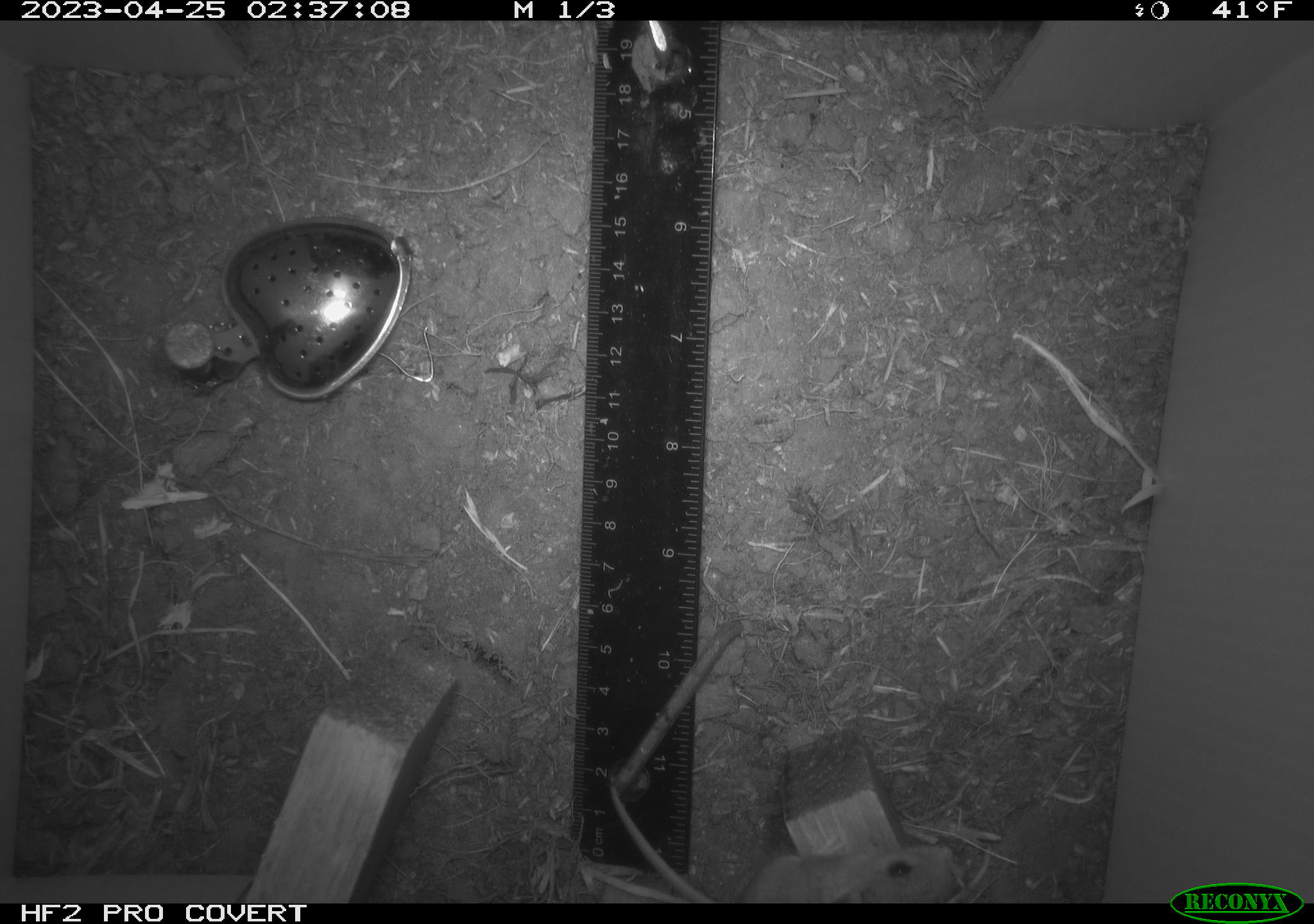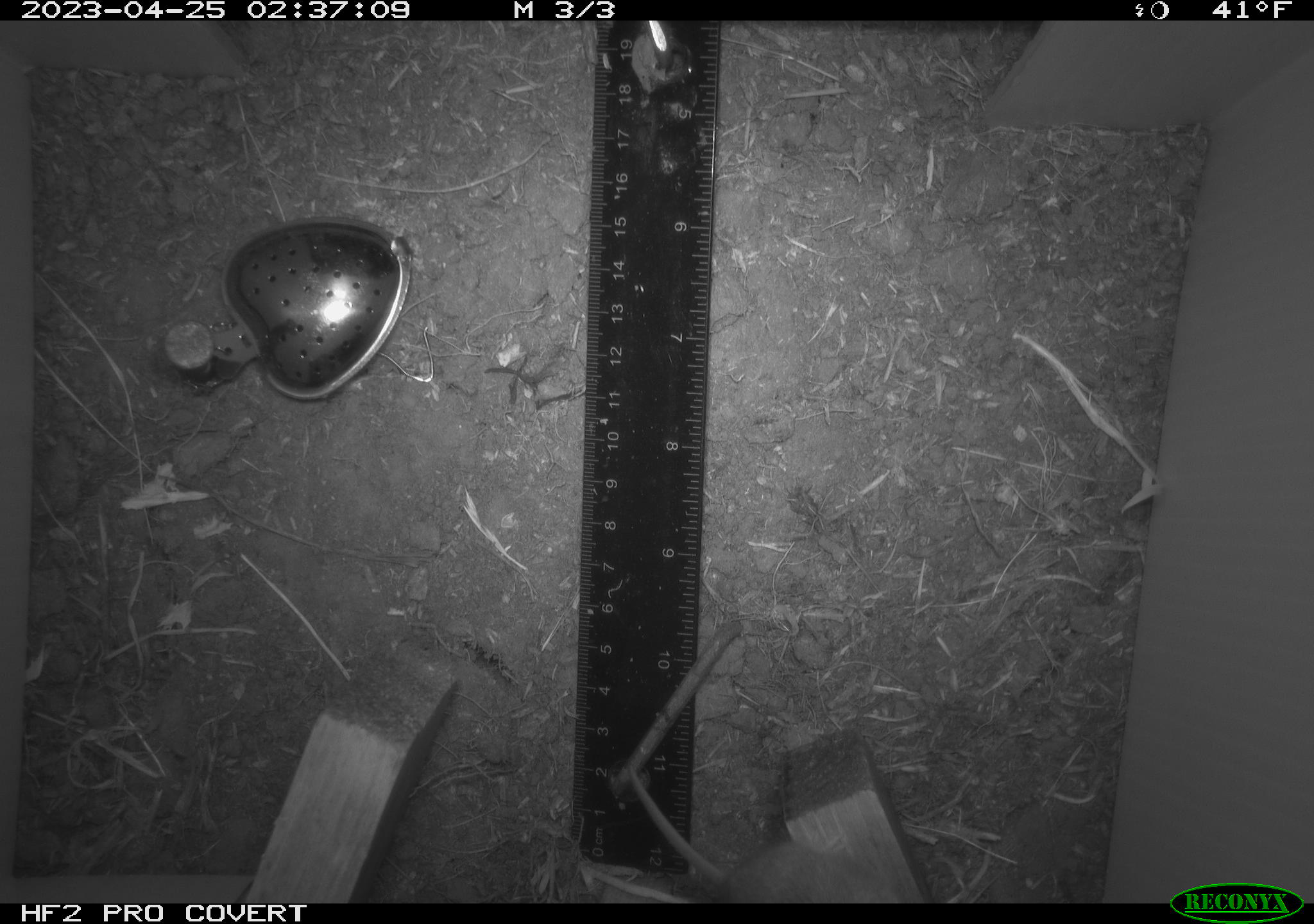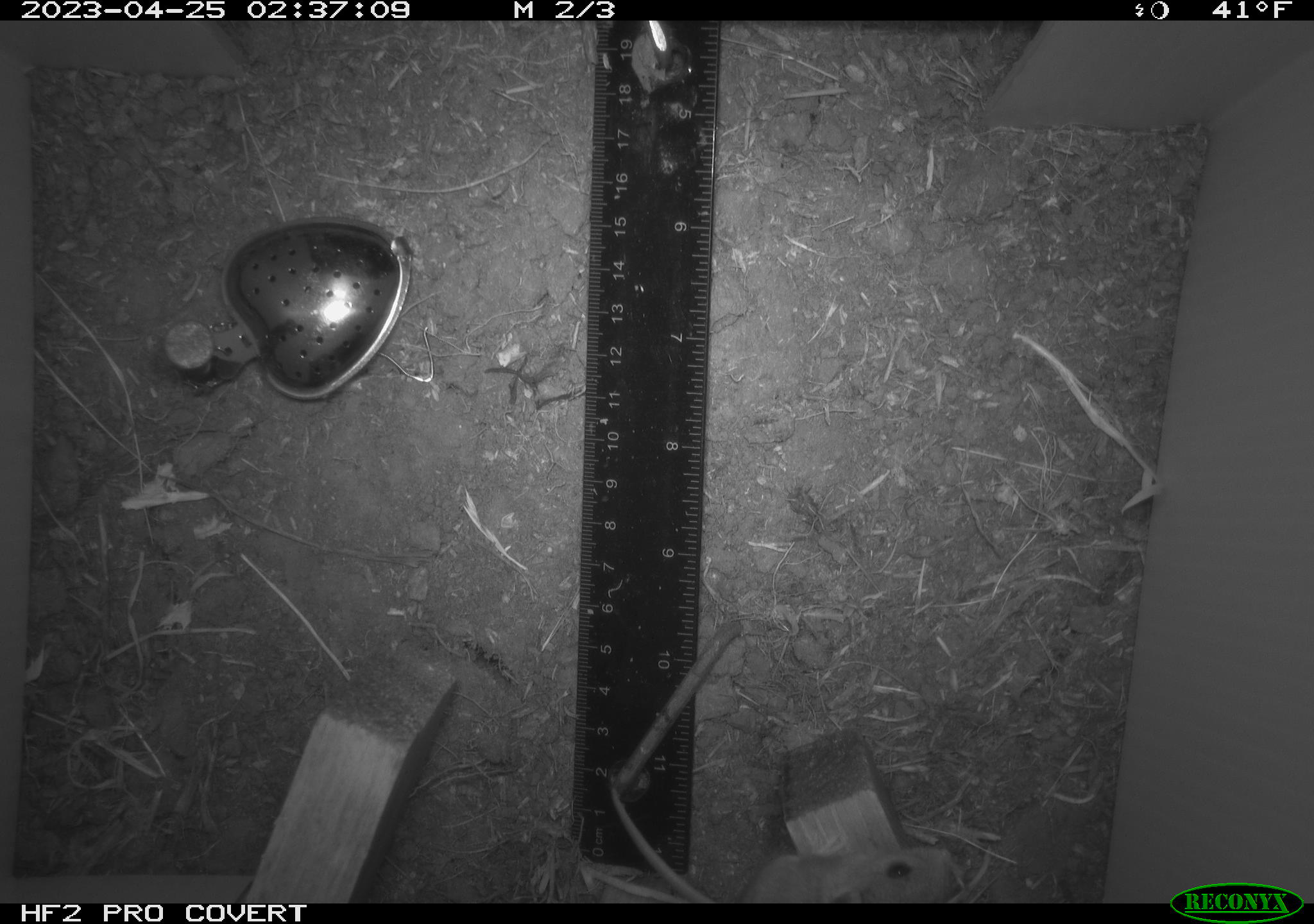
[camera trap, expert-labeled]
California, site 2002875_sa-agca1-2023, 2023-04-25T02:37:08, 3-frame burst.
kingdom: Animalia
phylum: Chordata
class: Mammalia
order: Rodentia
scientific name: Rodentia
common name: mouse species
Mouse species (Rodentia).